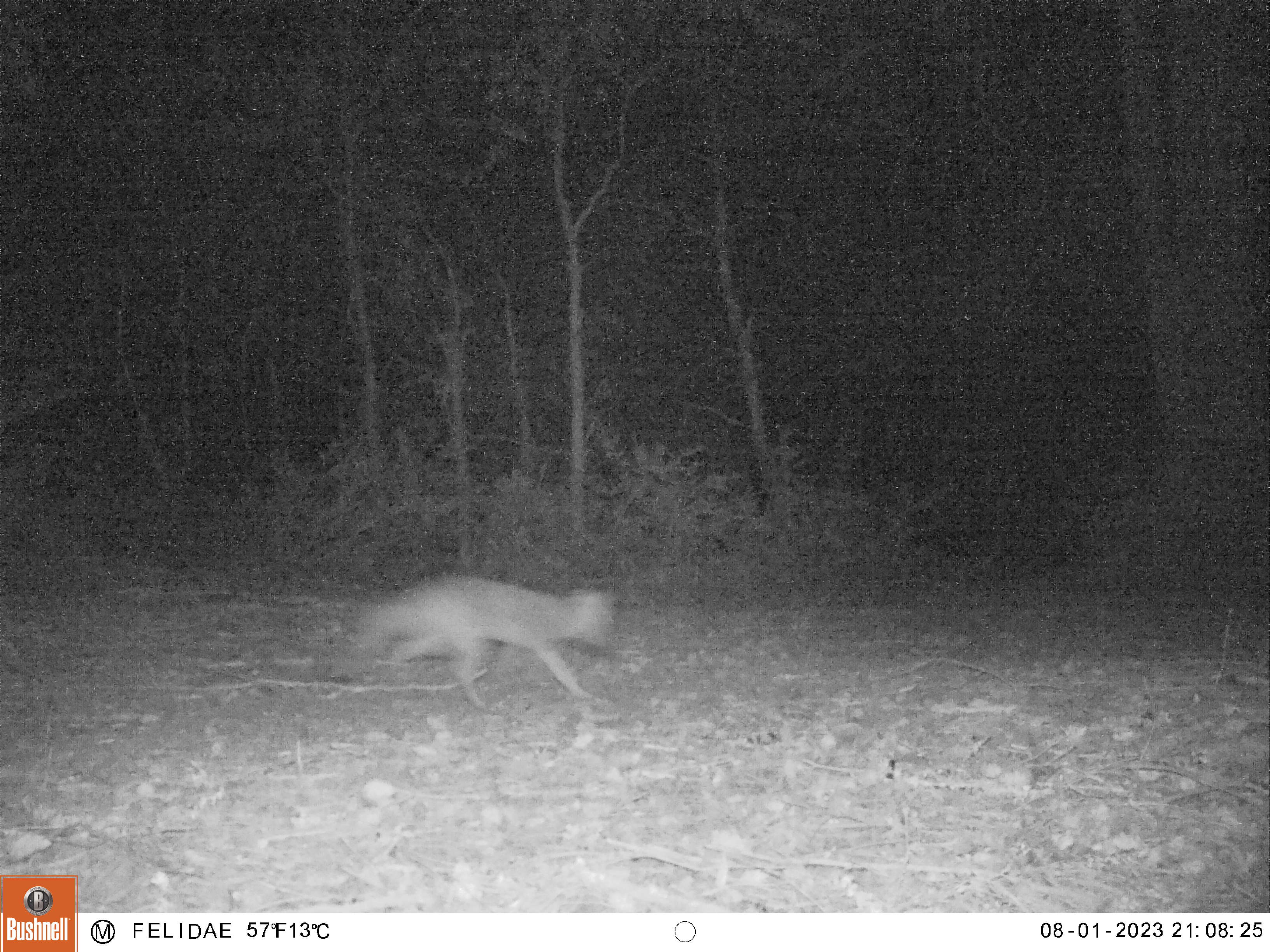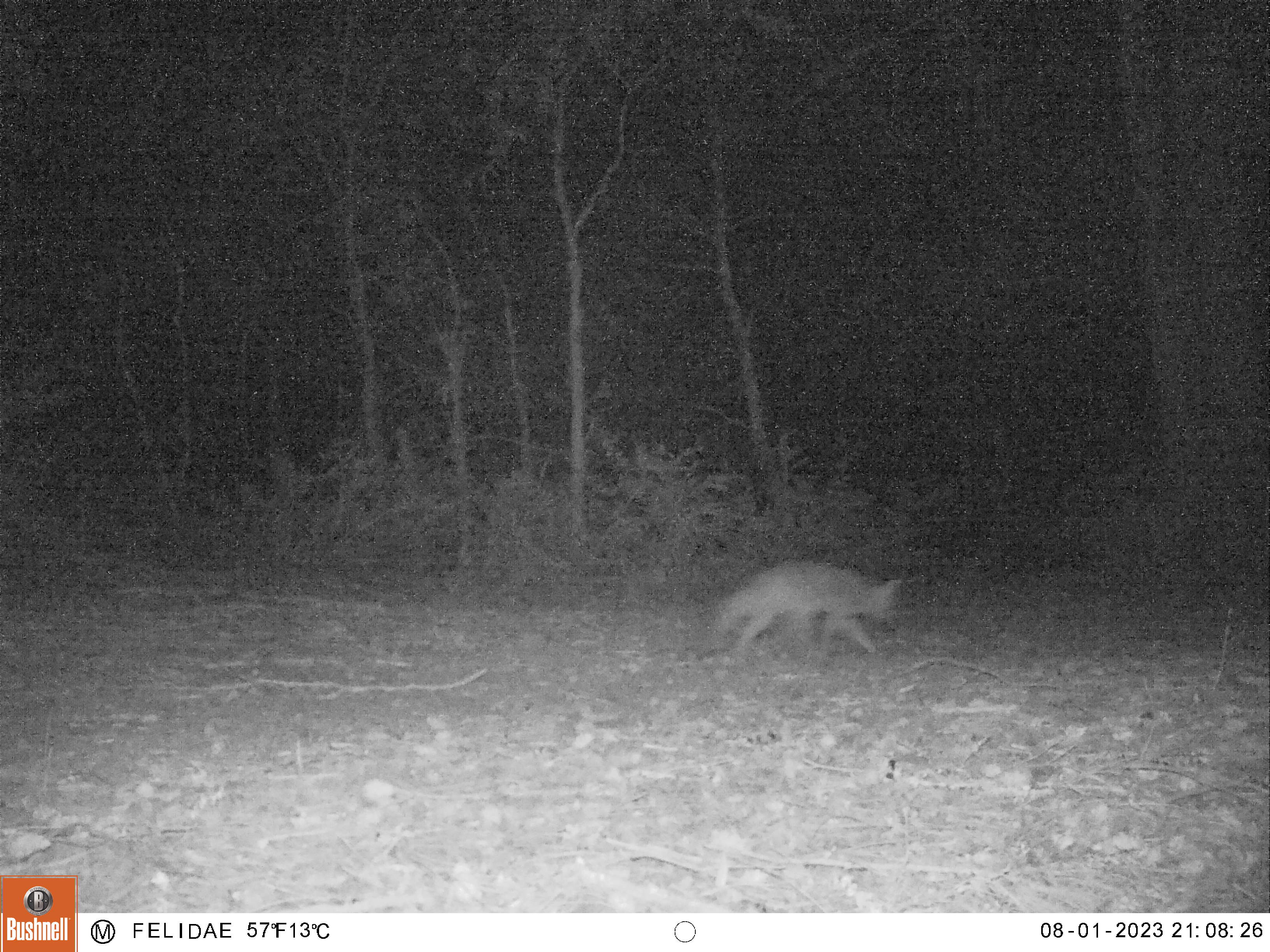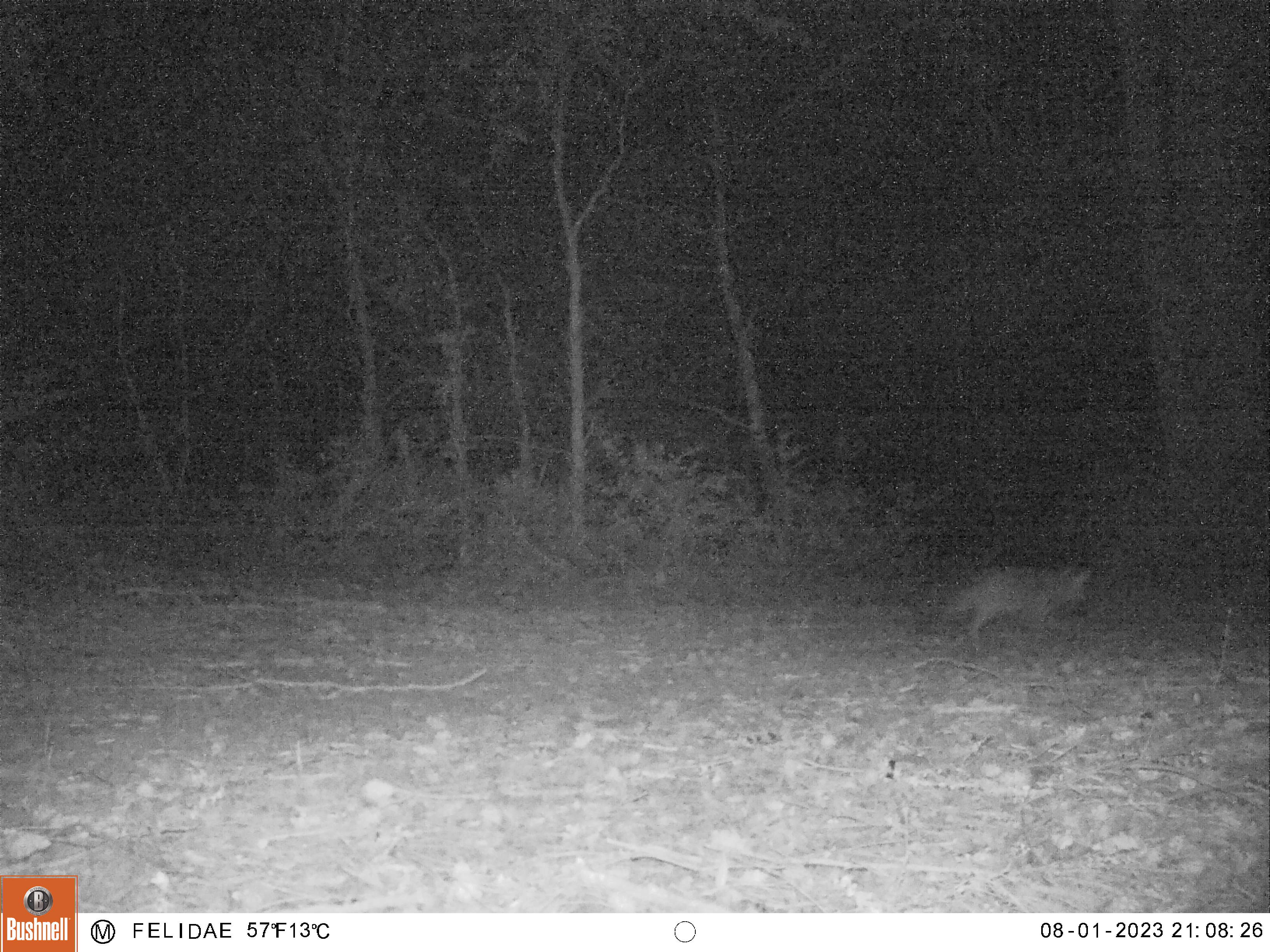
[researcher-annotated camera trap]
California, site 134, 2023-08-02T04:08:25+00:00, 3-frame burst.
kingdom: Animalia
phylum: Chordata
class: Mammalia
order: Carnivora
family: Canidae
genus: Urocyon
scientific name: Urocyon cinereoargenteus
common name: gray fox